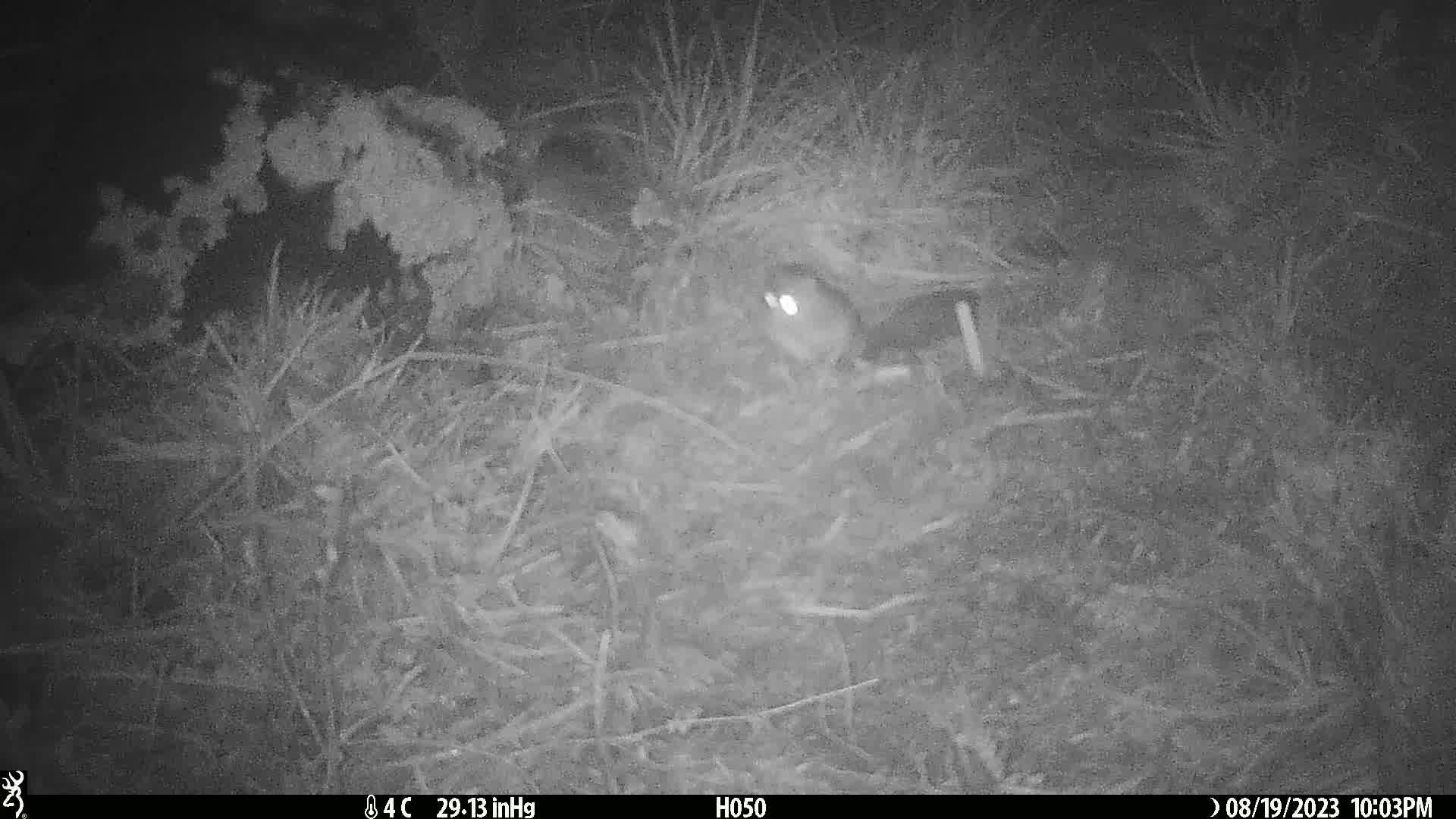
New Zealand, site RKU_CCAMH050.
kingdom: Animalia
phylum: Chordata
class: Mammalia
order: Rodentia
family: Muridae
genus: Rattus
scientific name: Rattus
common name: rat